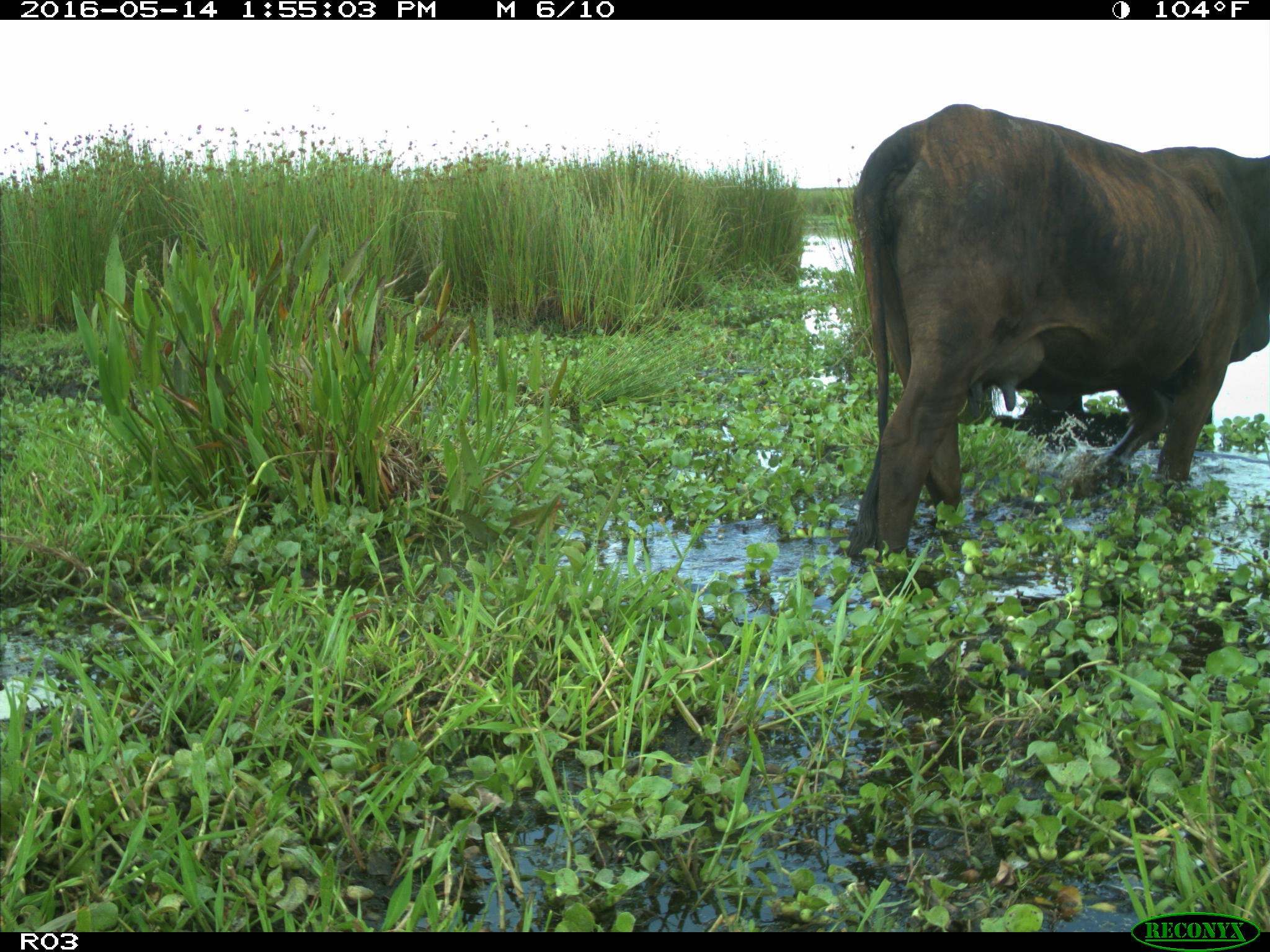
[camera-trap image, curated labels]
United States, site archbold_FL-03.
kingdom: Animalia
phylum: Chordata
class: Mammalia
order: Artiodactyla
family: Bovidae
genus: Bos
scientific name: Bos taurus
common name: domestic cow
Bos taurus (domestic cow).